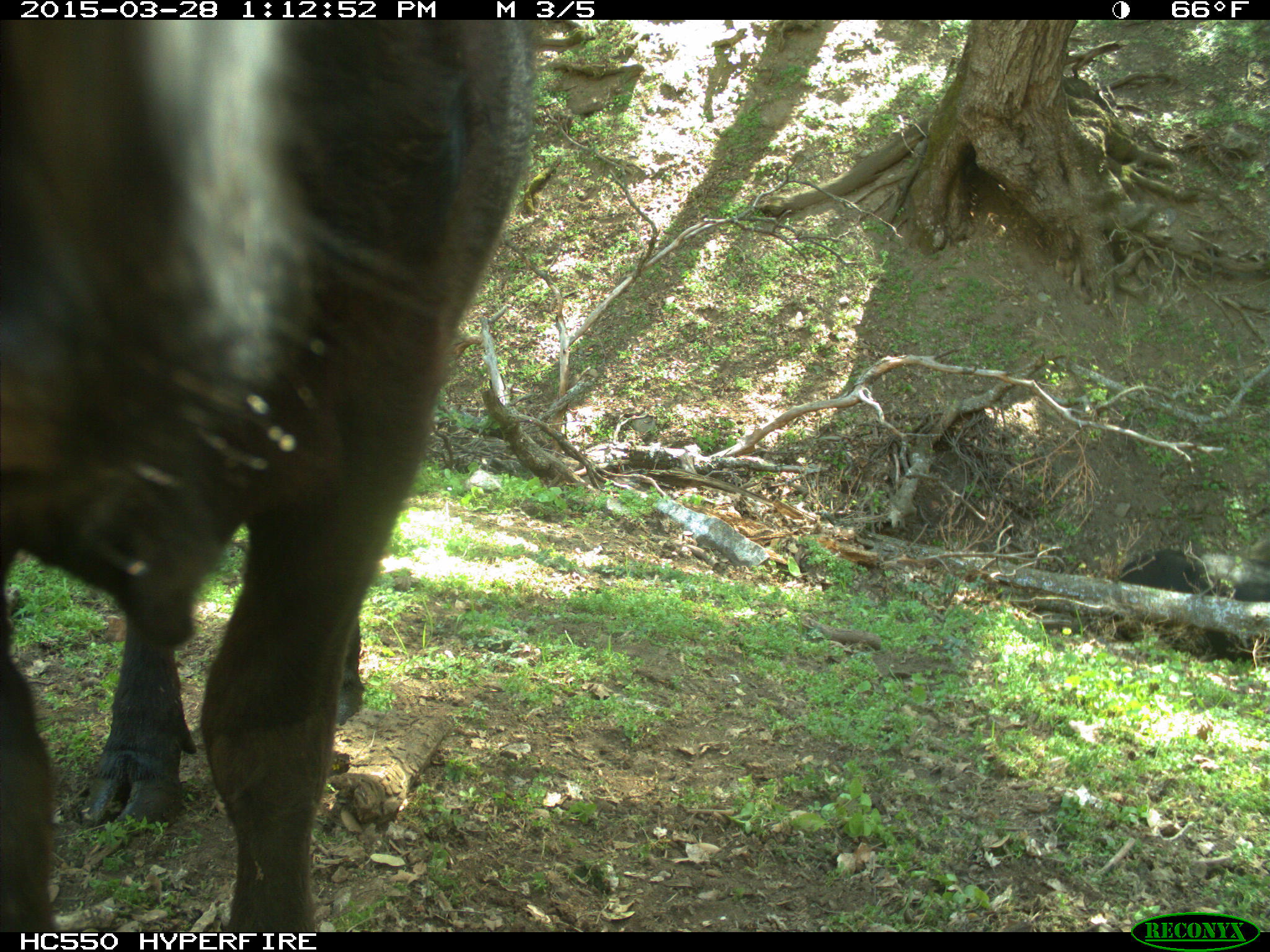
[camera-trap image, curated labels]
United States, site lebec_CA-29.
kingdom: Animalia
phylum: Chordata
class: Mammalia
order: Artiodactyla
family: Bovidae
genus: Bos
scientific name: Bos taurus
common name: domestic cow